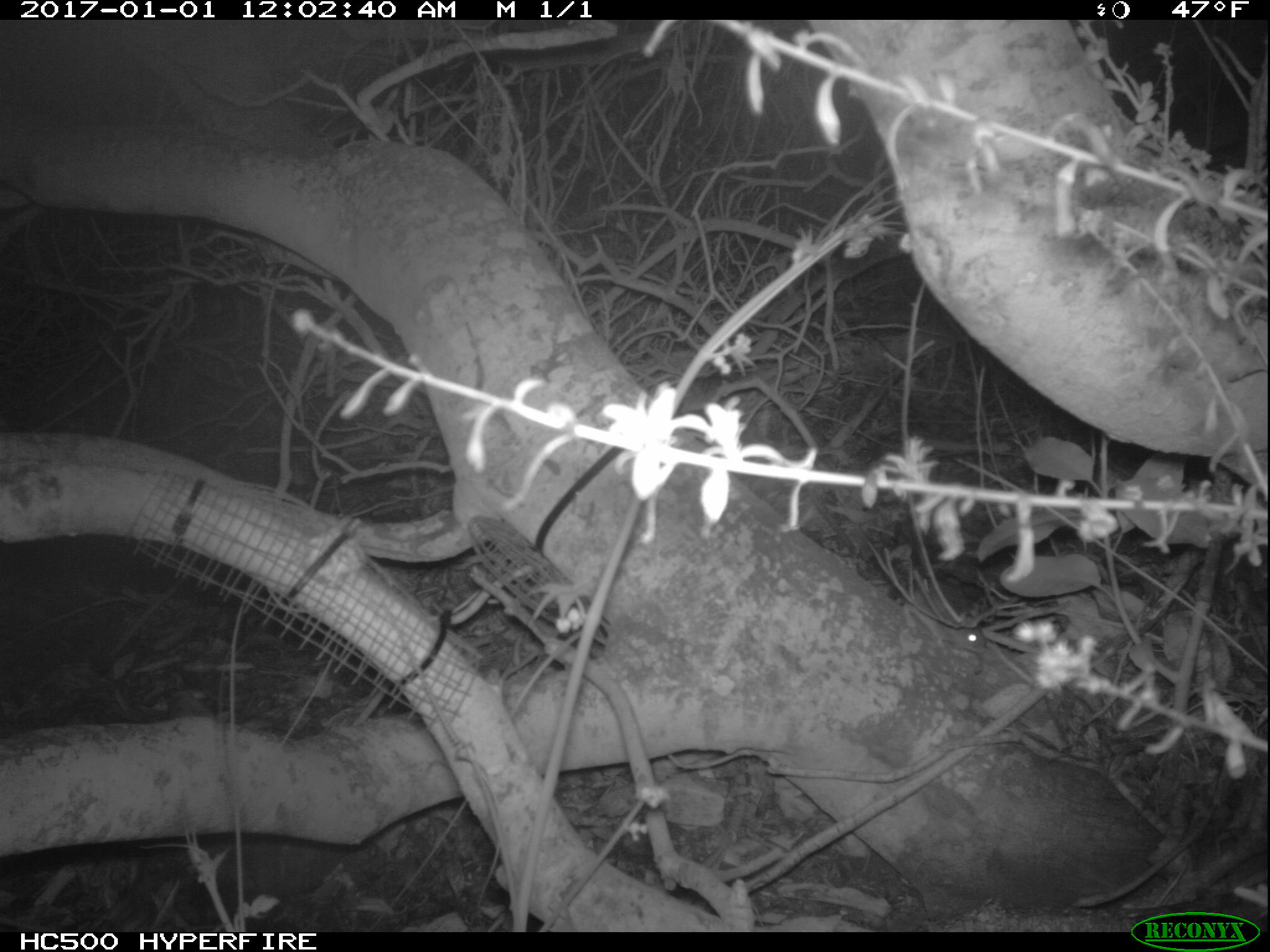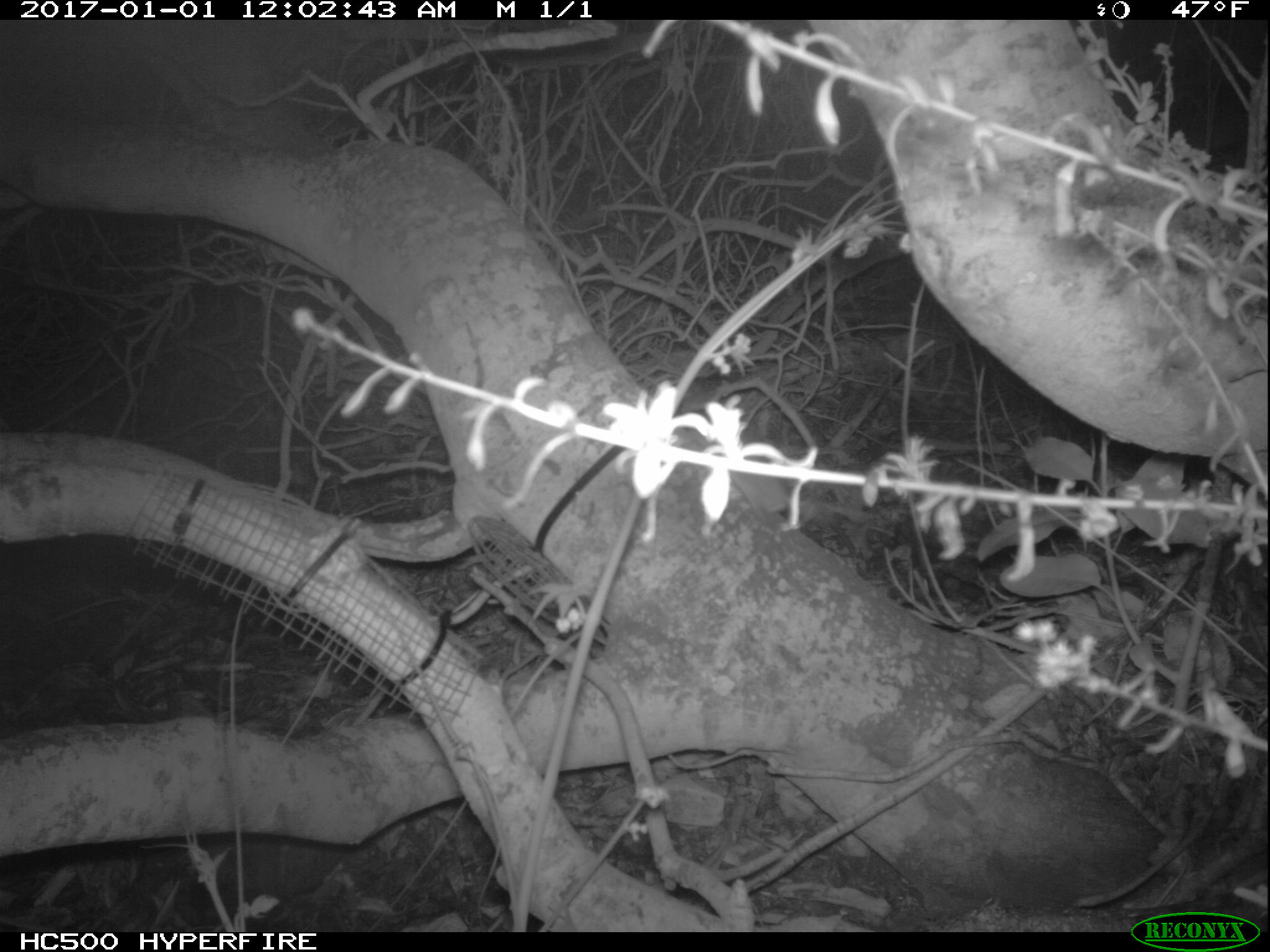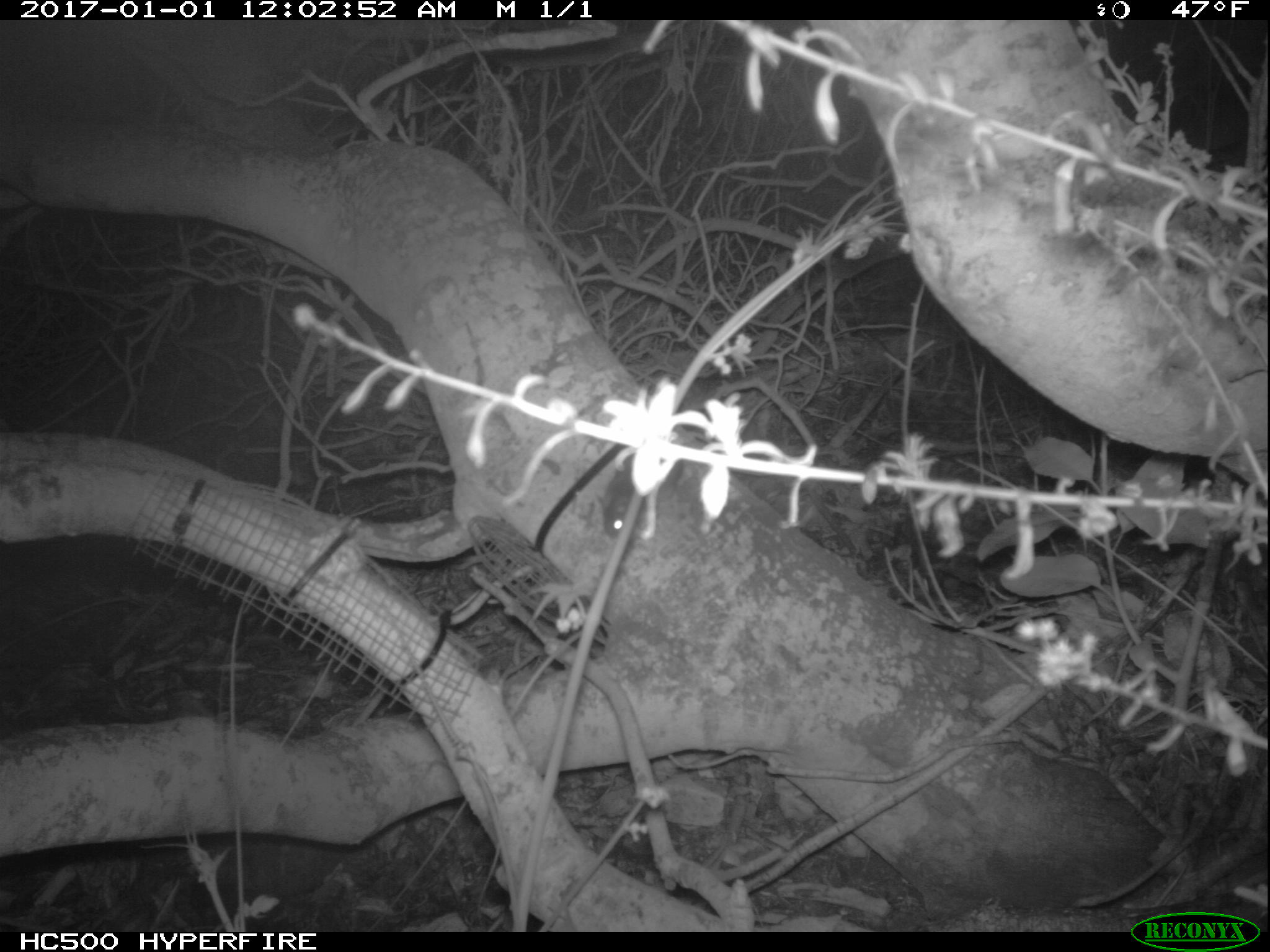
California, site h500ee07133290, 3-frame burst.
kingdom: Animalia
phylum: Chordata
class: Mammalia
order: Rodentia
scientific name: Rodentia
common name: rodent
Rodent (Rodentia).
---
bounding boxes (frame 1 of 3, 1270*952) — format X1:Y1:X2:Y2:
rodent: 903:573:986:654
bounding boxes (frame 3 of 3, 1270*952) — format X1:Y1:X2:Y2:
rodent: 597:452:683:540